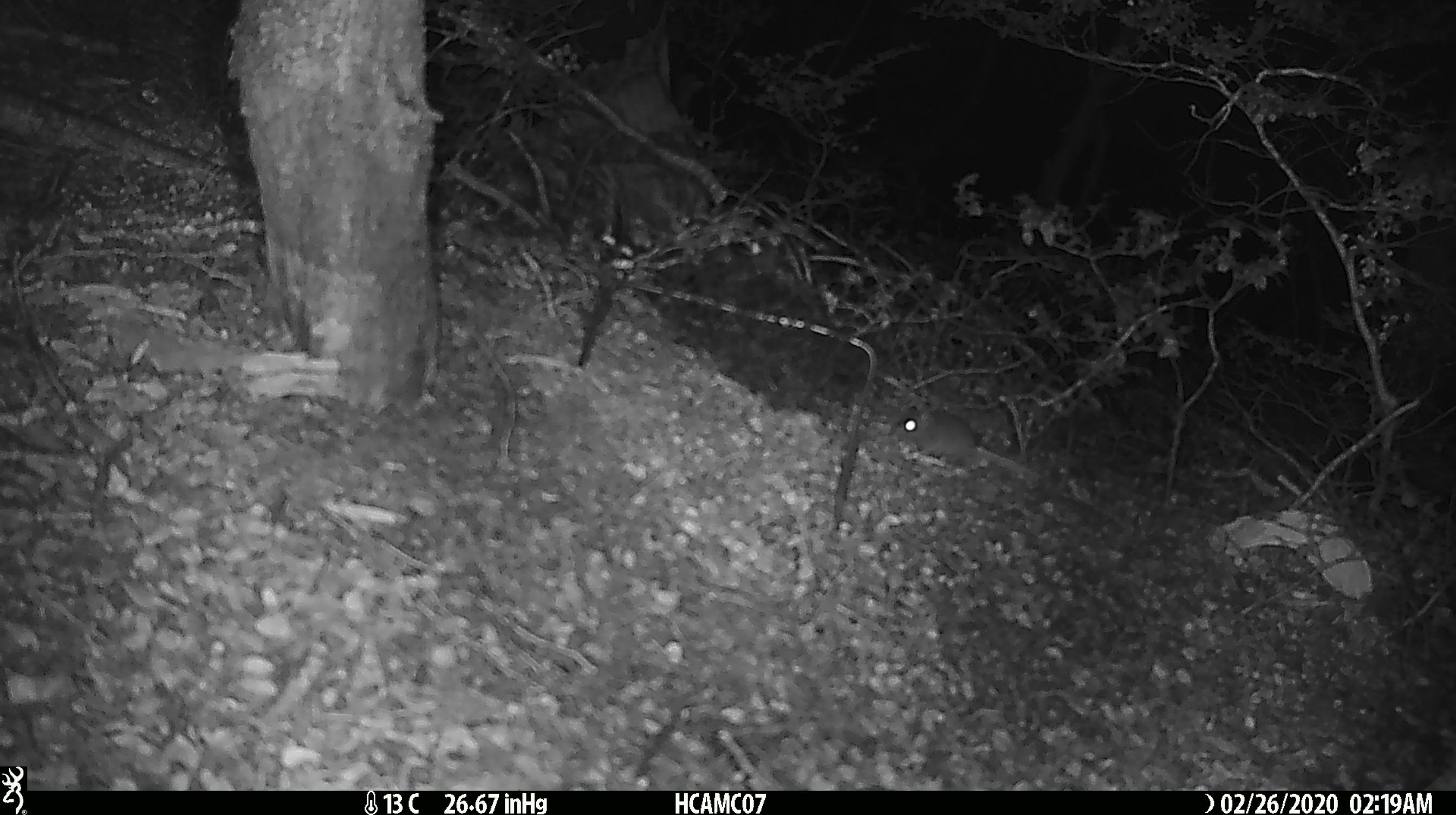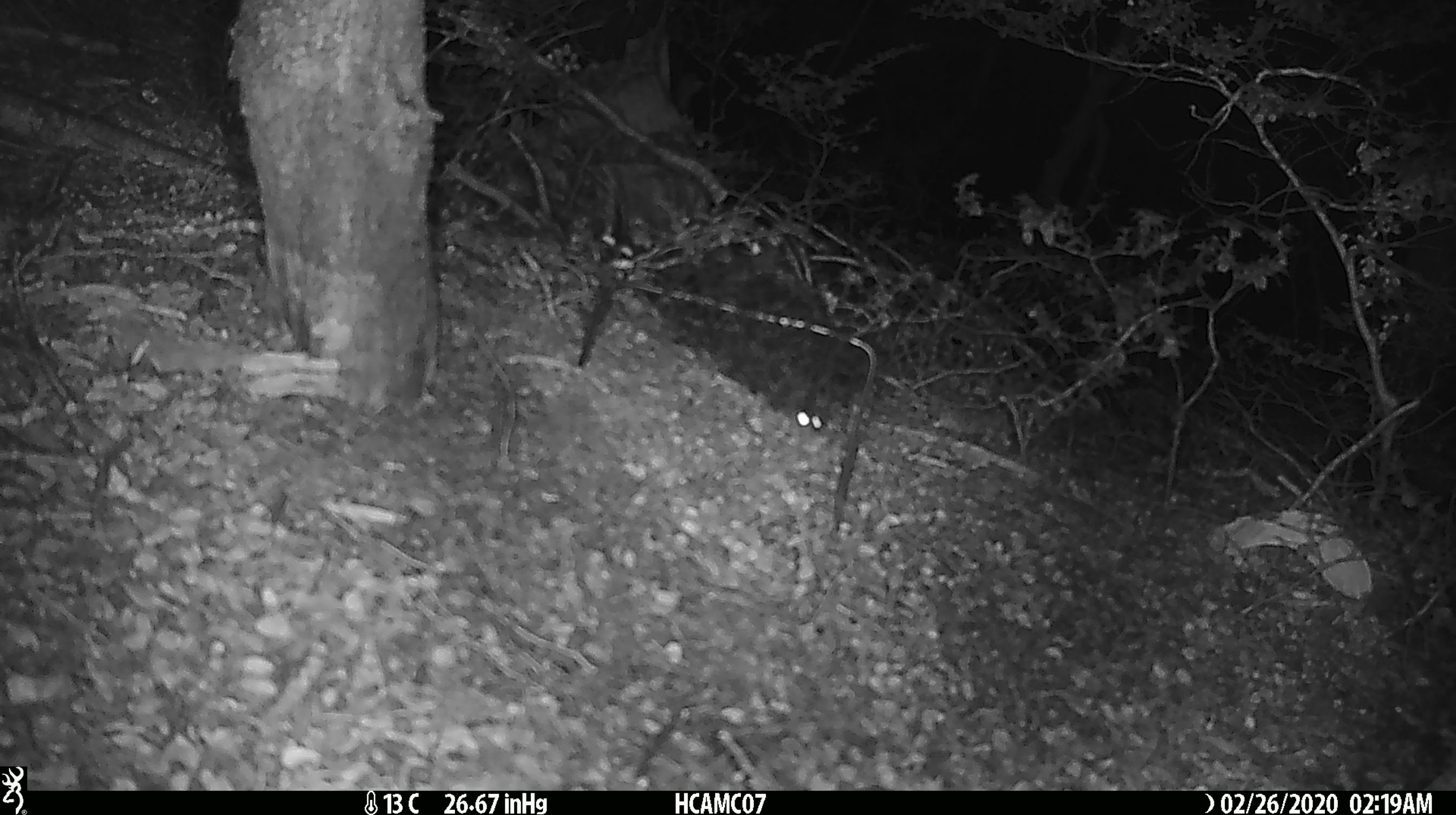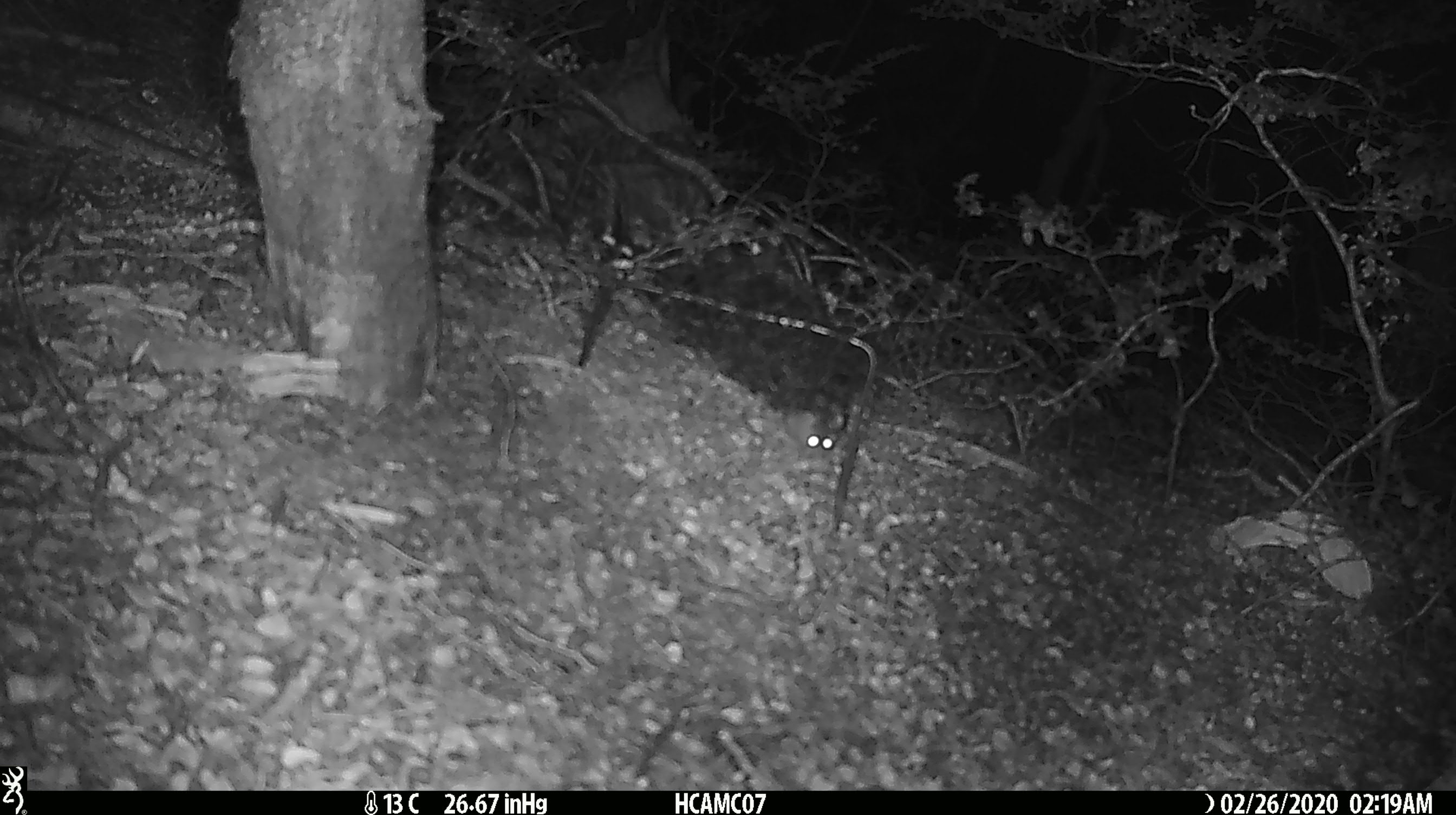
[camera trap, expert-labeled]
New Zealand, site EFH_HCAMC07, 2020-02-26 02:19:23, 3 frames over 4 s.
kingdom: Animalia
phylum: Chordata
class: Mammalia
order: Rodentia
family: Muridae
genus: Mus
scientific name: Mus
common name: mouse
Mouse (Mus).